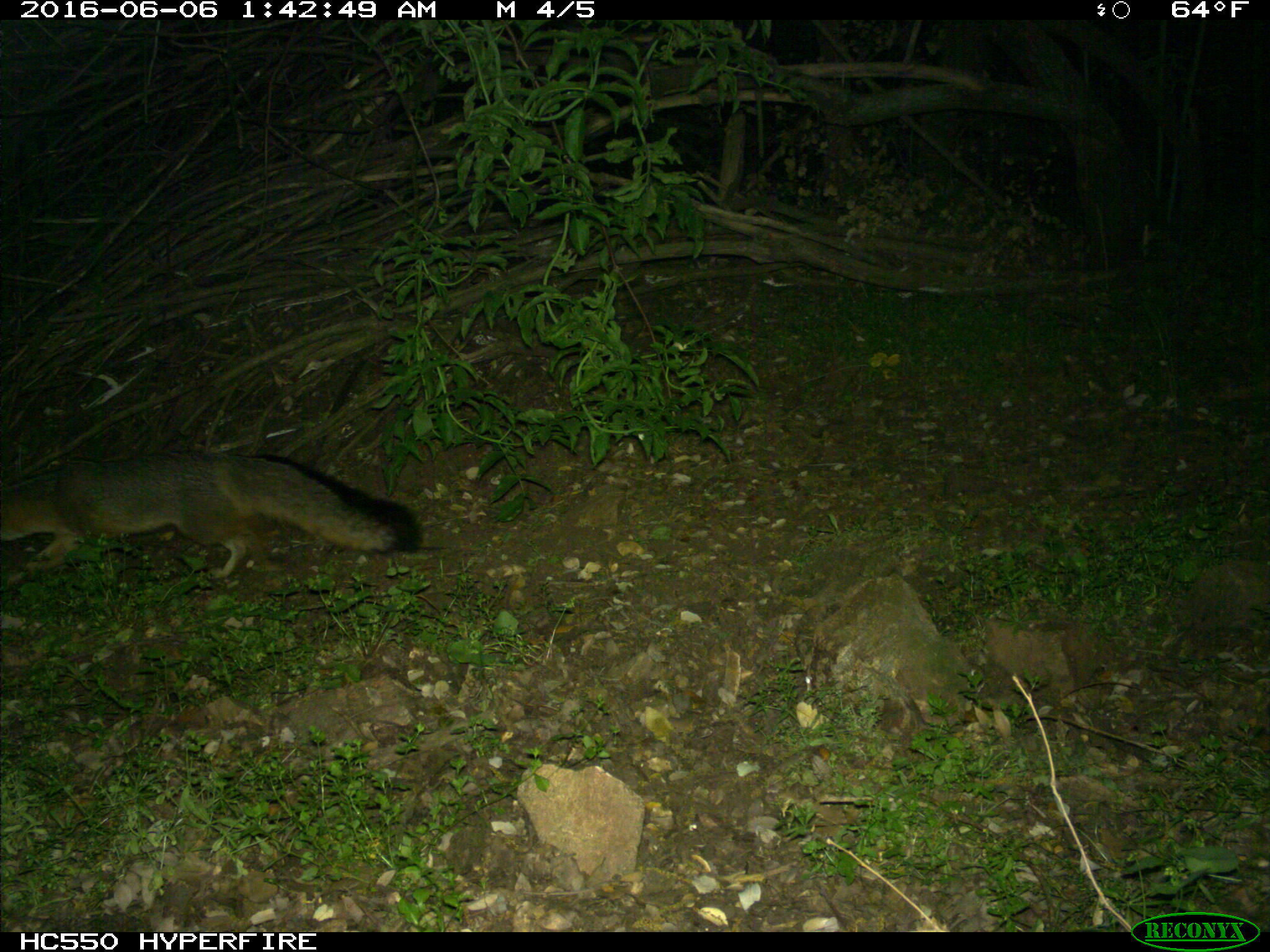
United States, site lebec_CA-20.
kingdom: Animalia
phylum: Chordata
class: Mammalia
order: Carnivora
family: Canidae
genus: Urocyon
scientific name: Urocyon cinereoargenteus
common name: gray fox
Urocyon cinereoargenteus (gray fox).